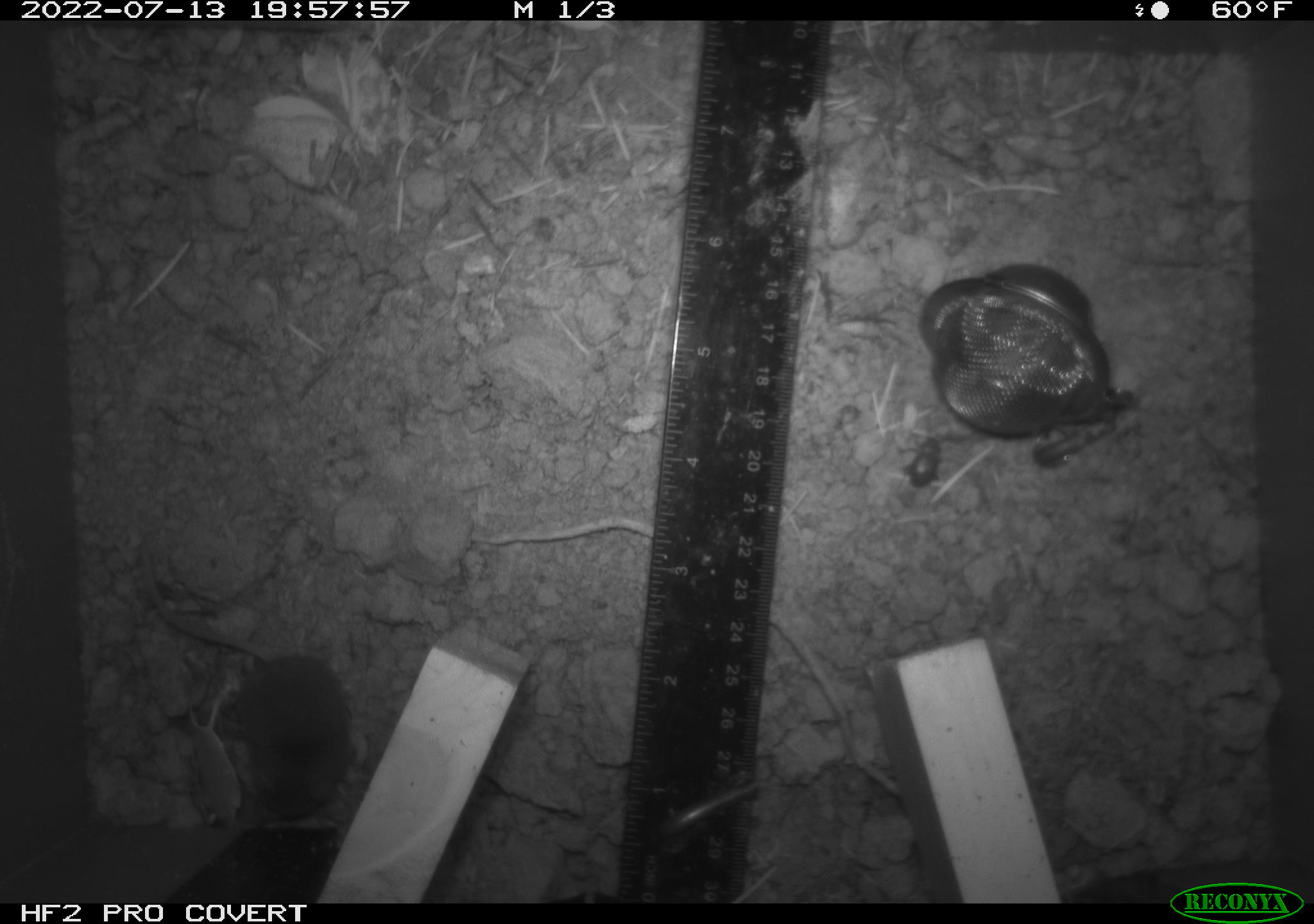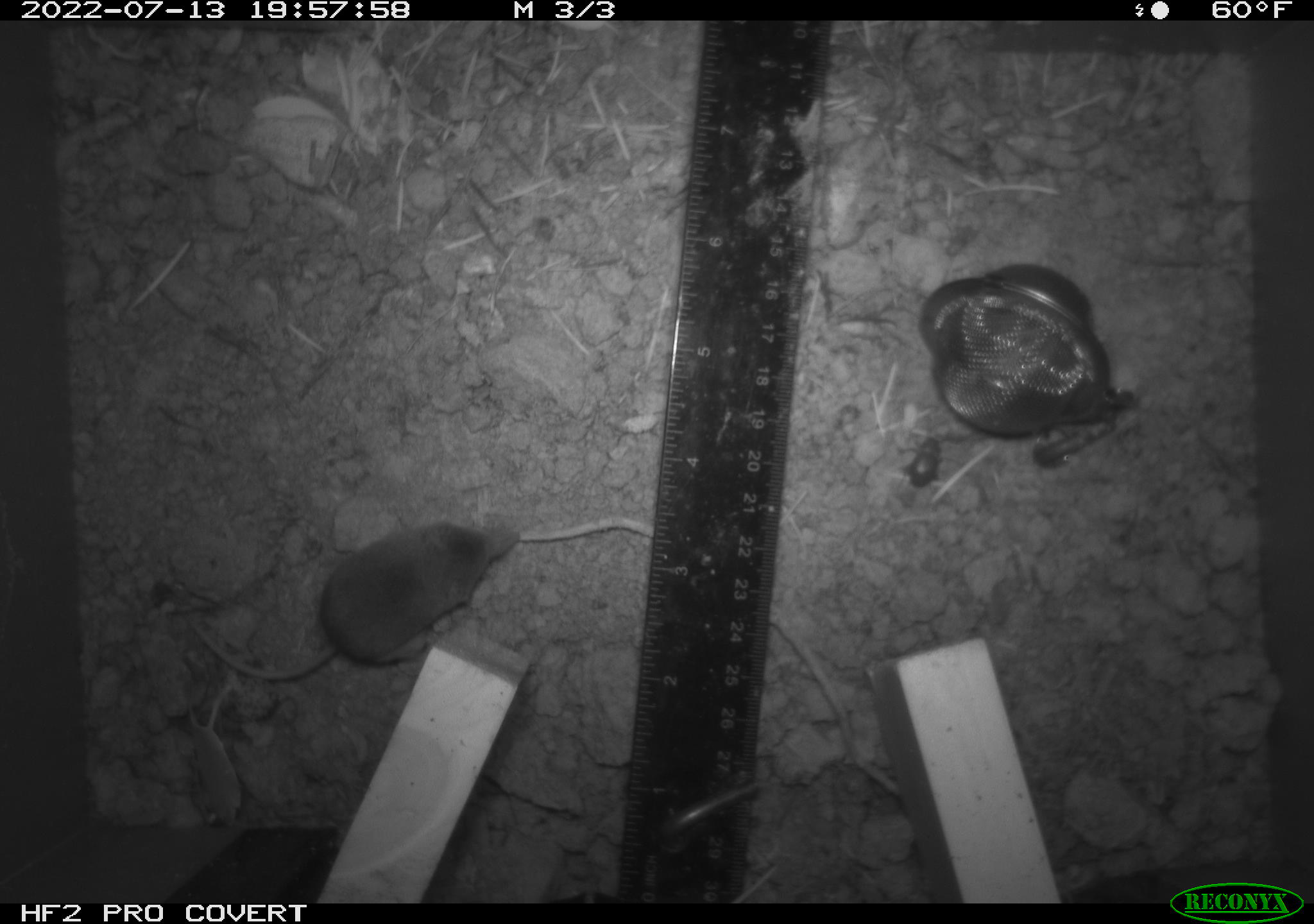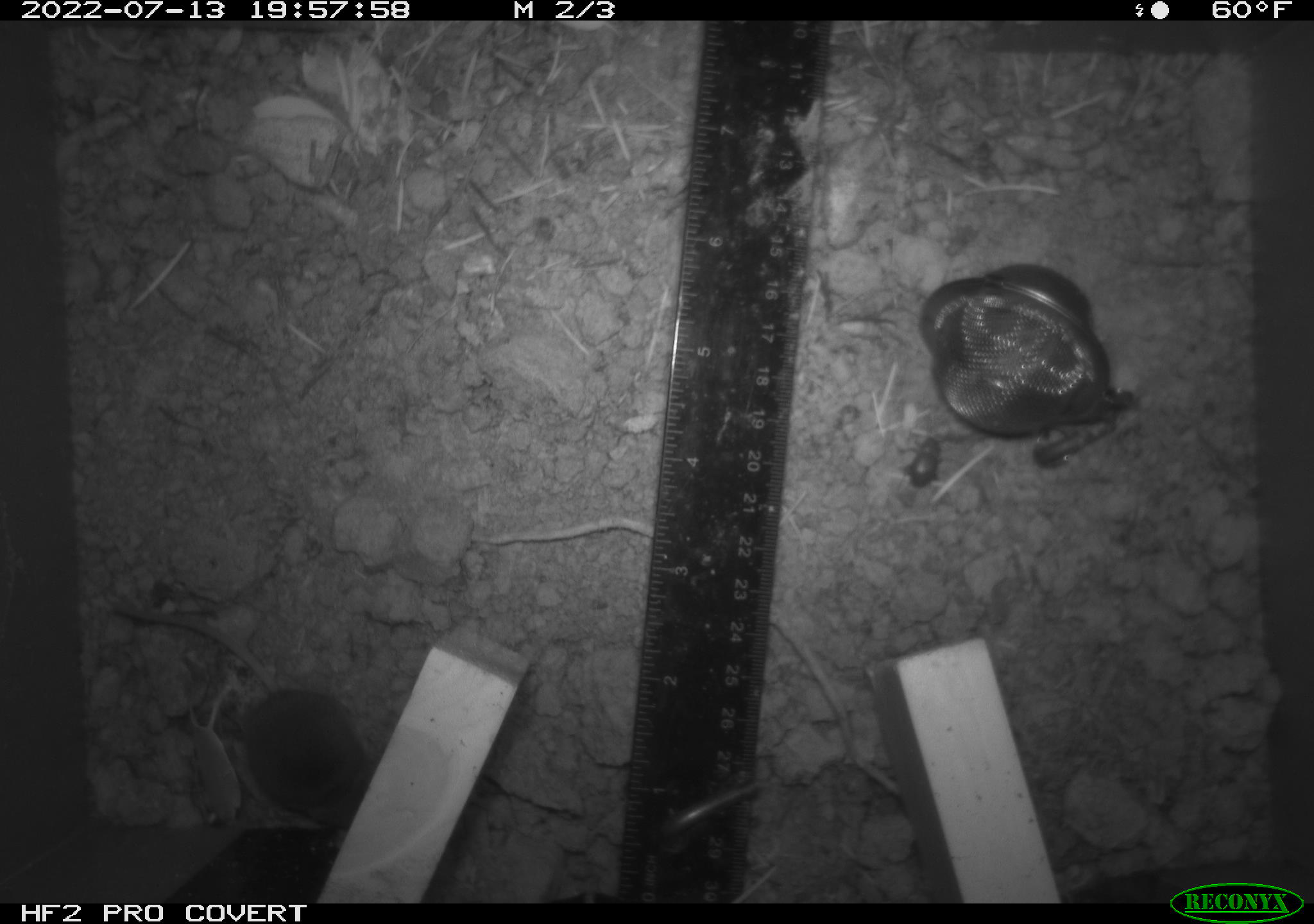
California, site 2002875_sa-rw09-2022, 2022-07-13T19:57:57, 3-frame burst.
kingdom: Animalia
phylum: Chordata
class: Mammalia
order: Eulipotyphla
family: Soricidae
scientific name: Soricidae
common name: shrews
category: soricidae family